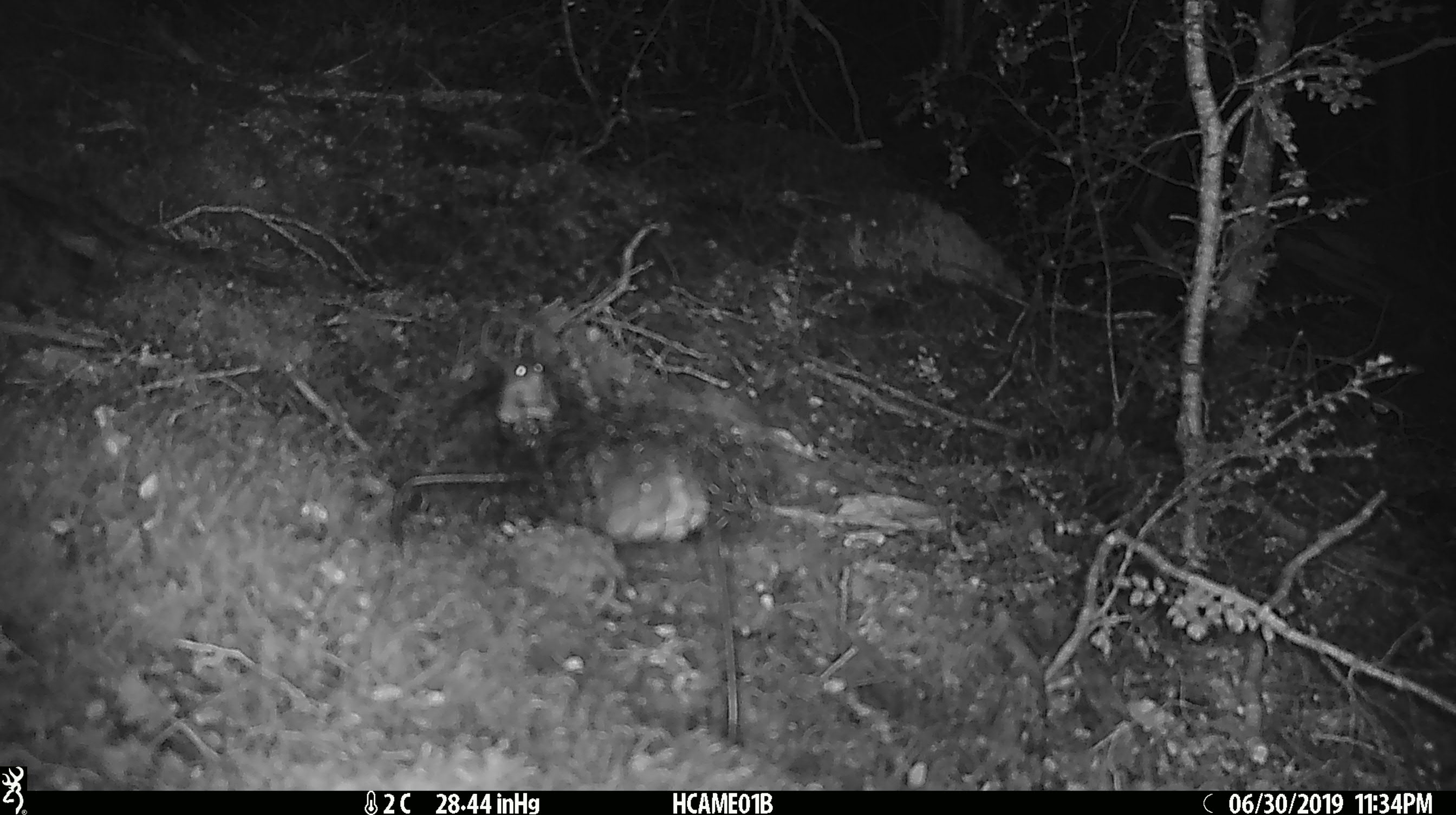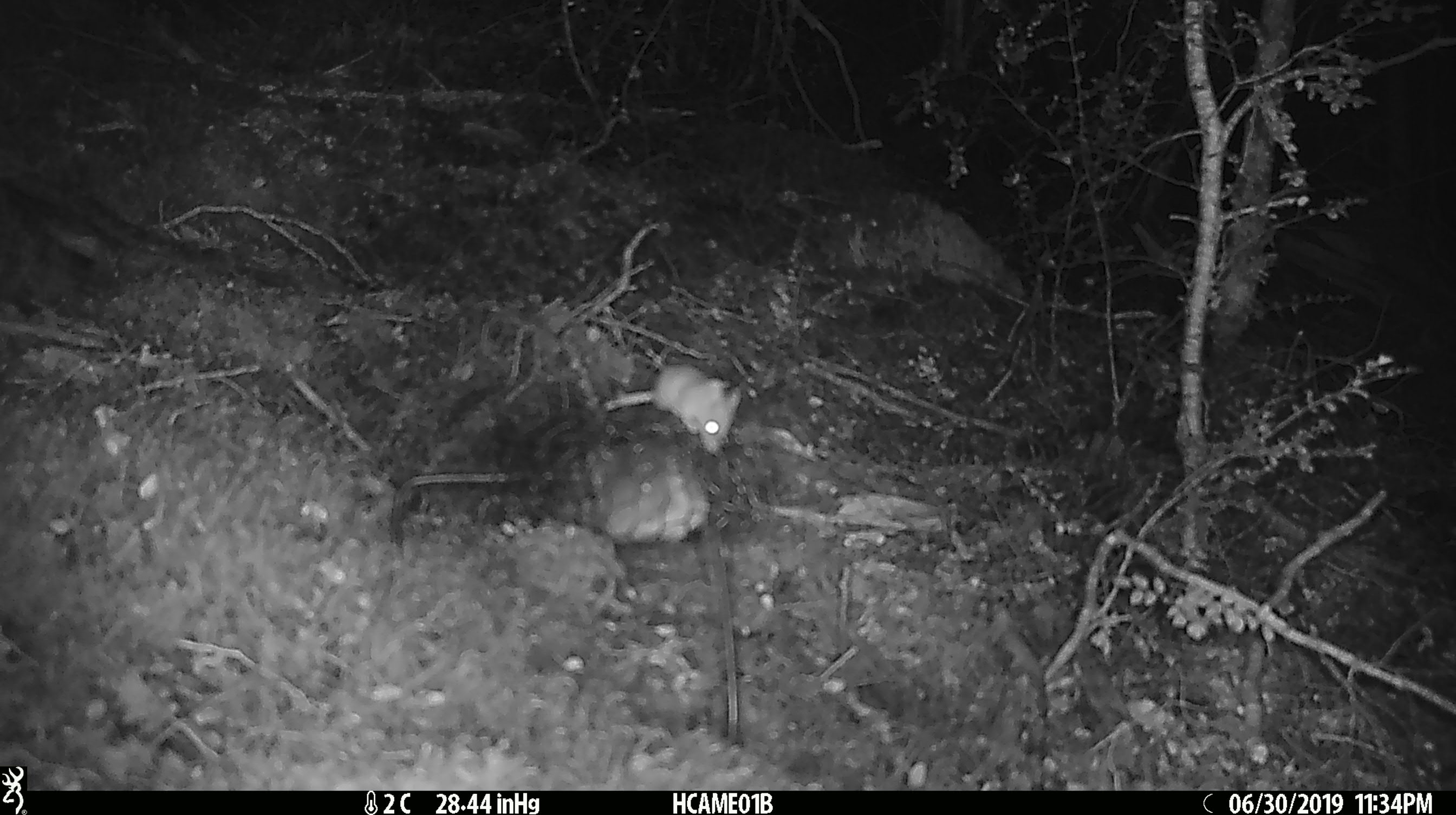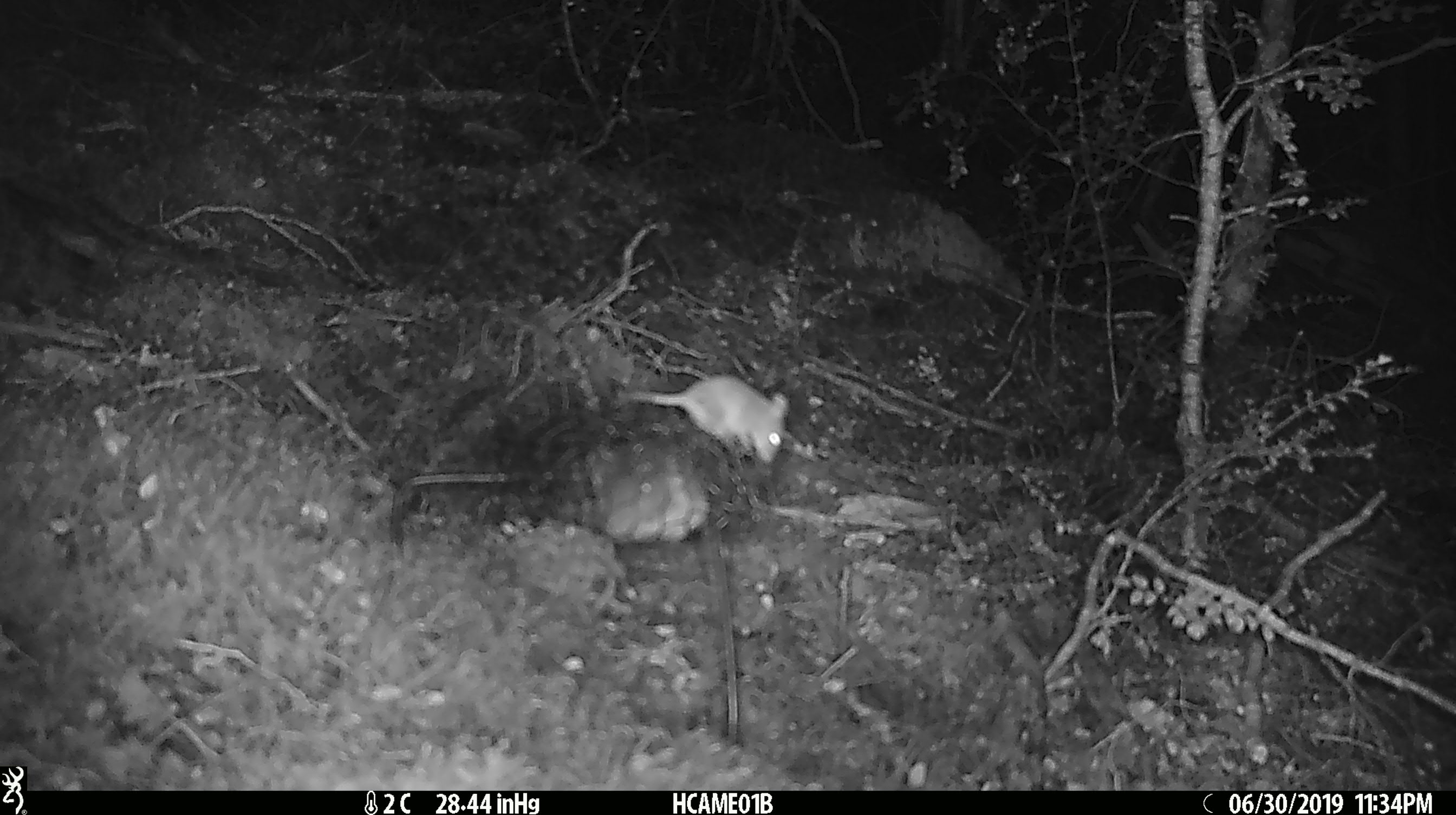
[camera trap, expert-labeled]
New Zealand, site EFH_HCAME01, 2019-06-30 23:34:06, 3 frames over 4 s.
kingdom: Animalia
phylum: Chordata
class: Mammalia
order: Rodentia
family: Muridae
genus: Mus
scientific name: Mus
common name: mouse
Mouse (Mus).